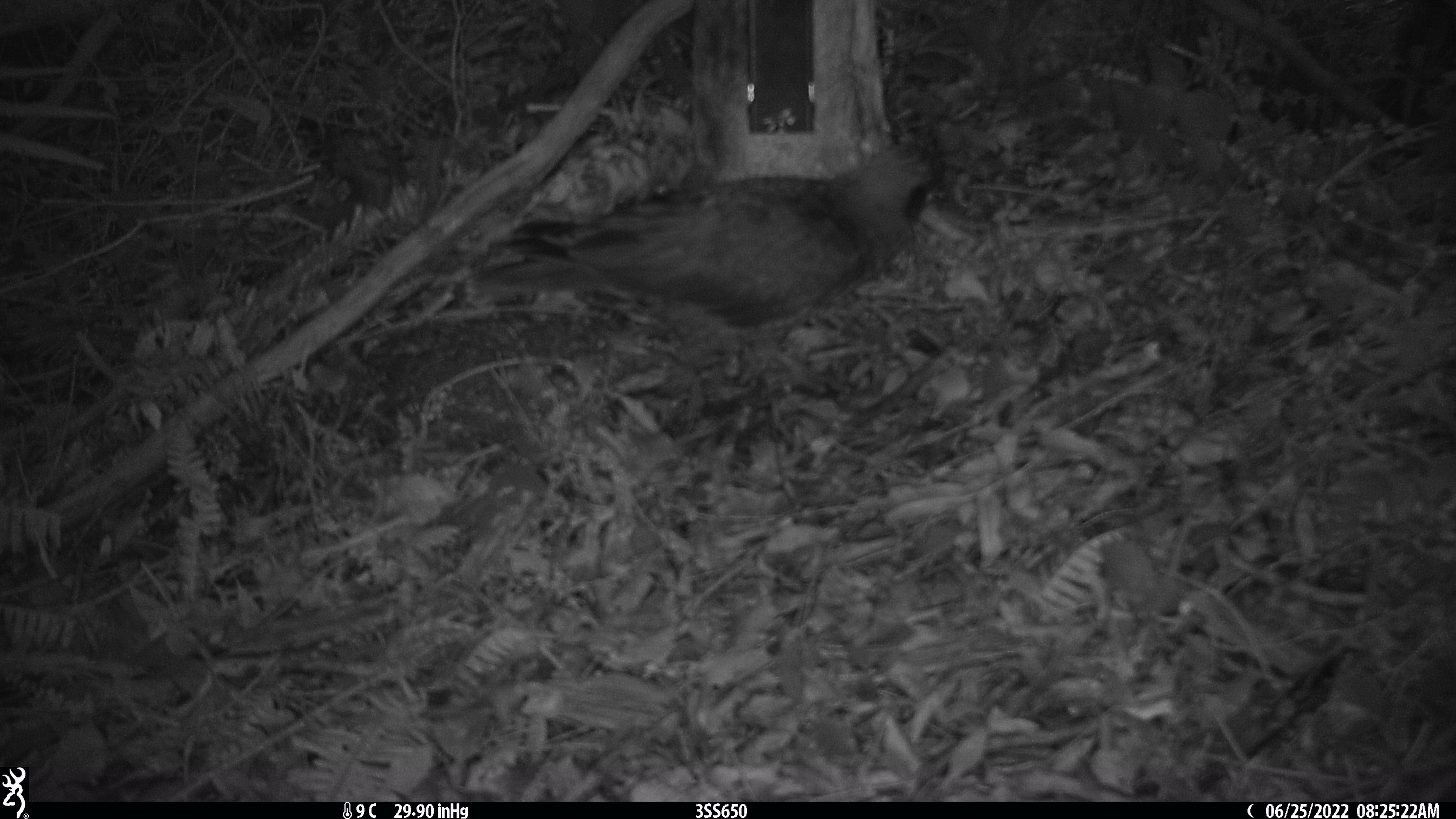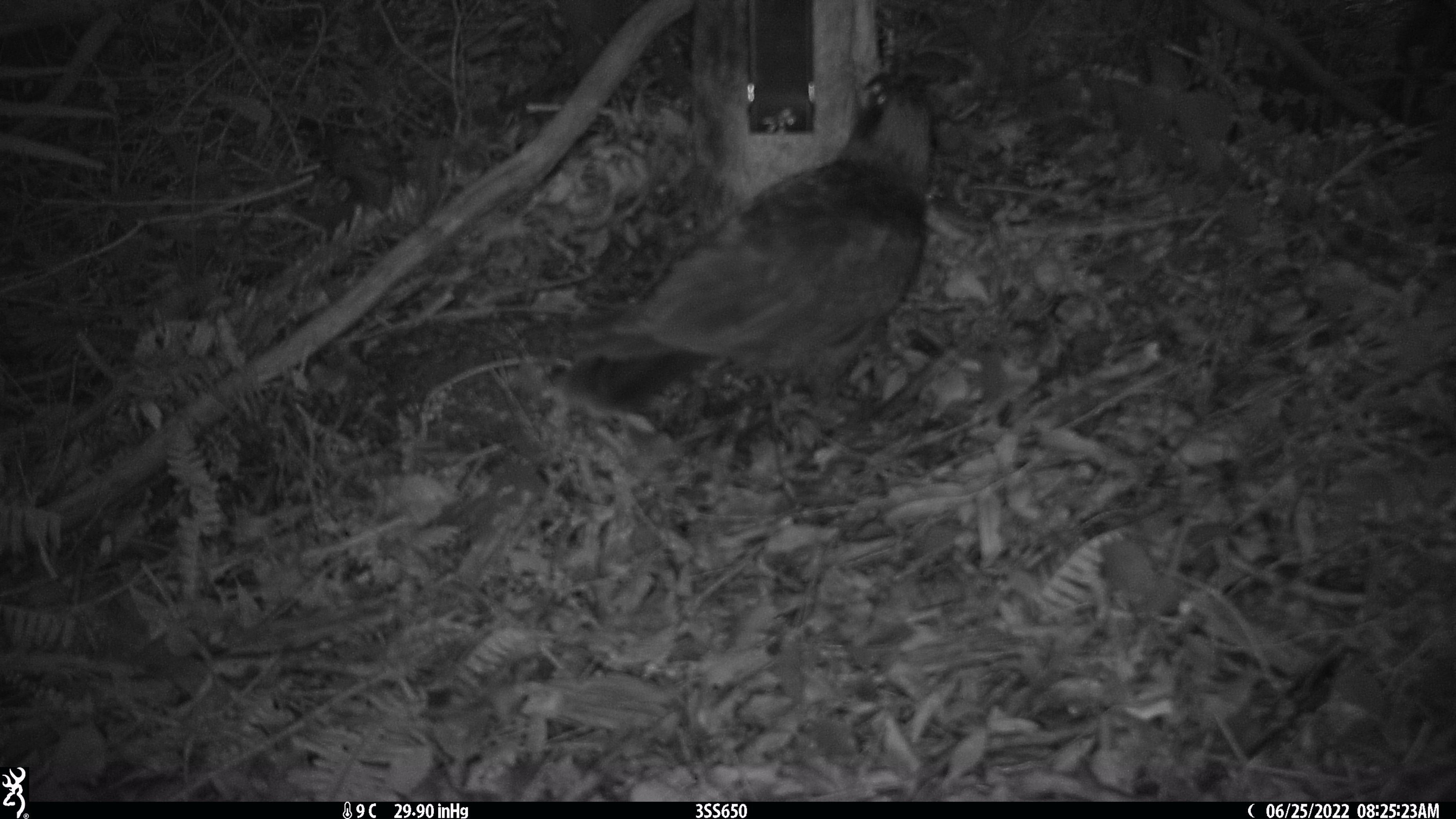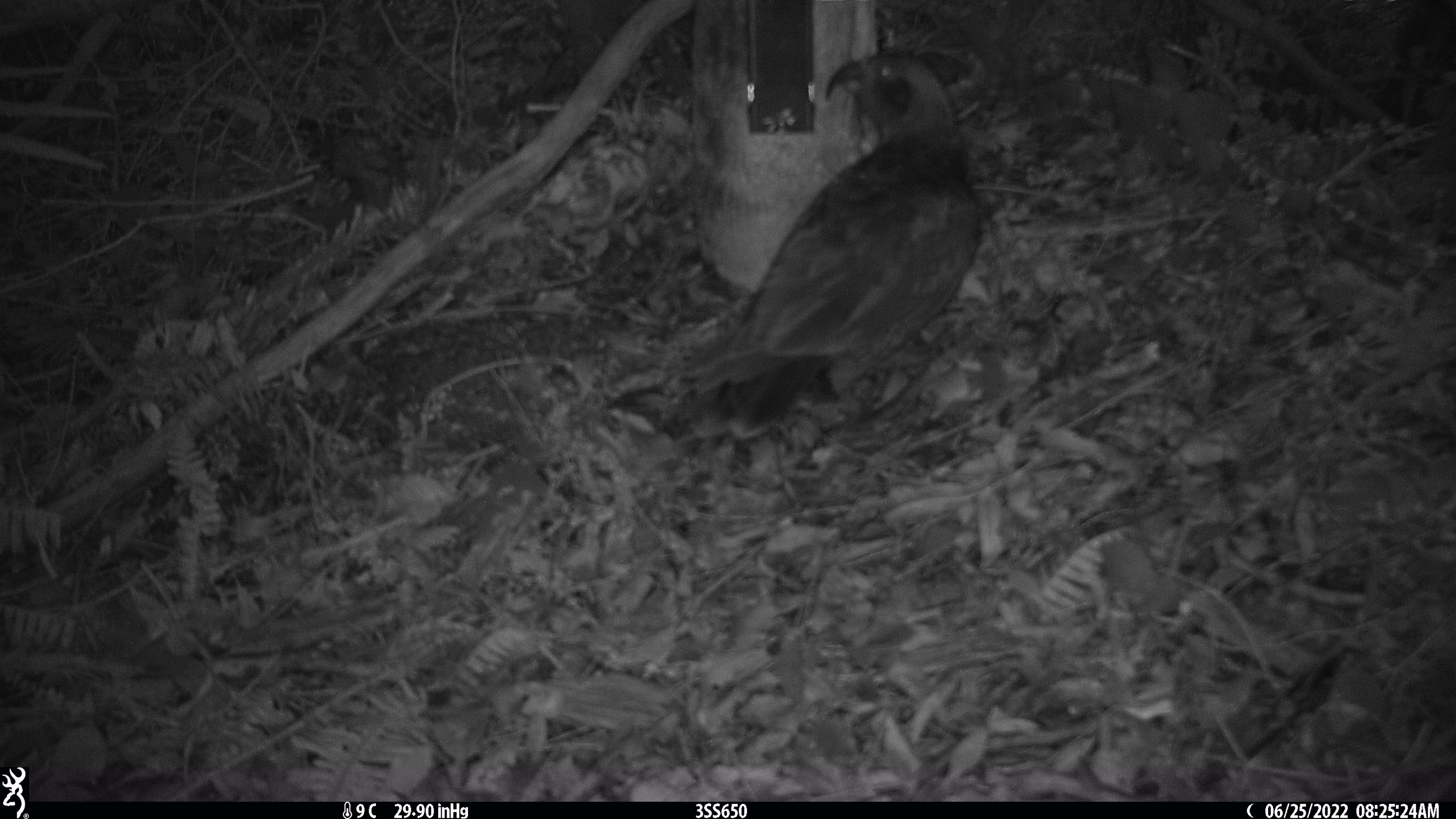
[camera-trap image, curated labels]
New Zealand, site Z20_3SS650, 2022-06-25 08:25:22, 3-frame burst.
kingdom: Animalia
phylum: Chordata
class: Aves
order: Psittaciformes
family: Strigopidae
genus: Nestor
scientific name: Nestor notabilis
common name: kea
Kea (Nestor notabilis).